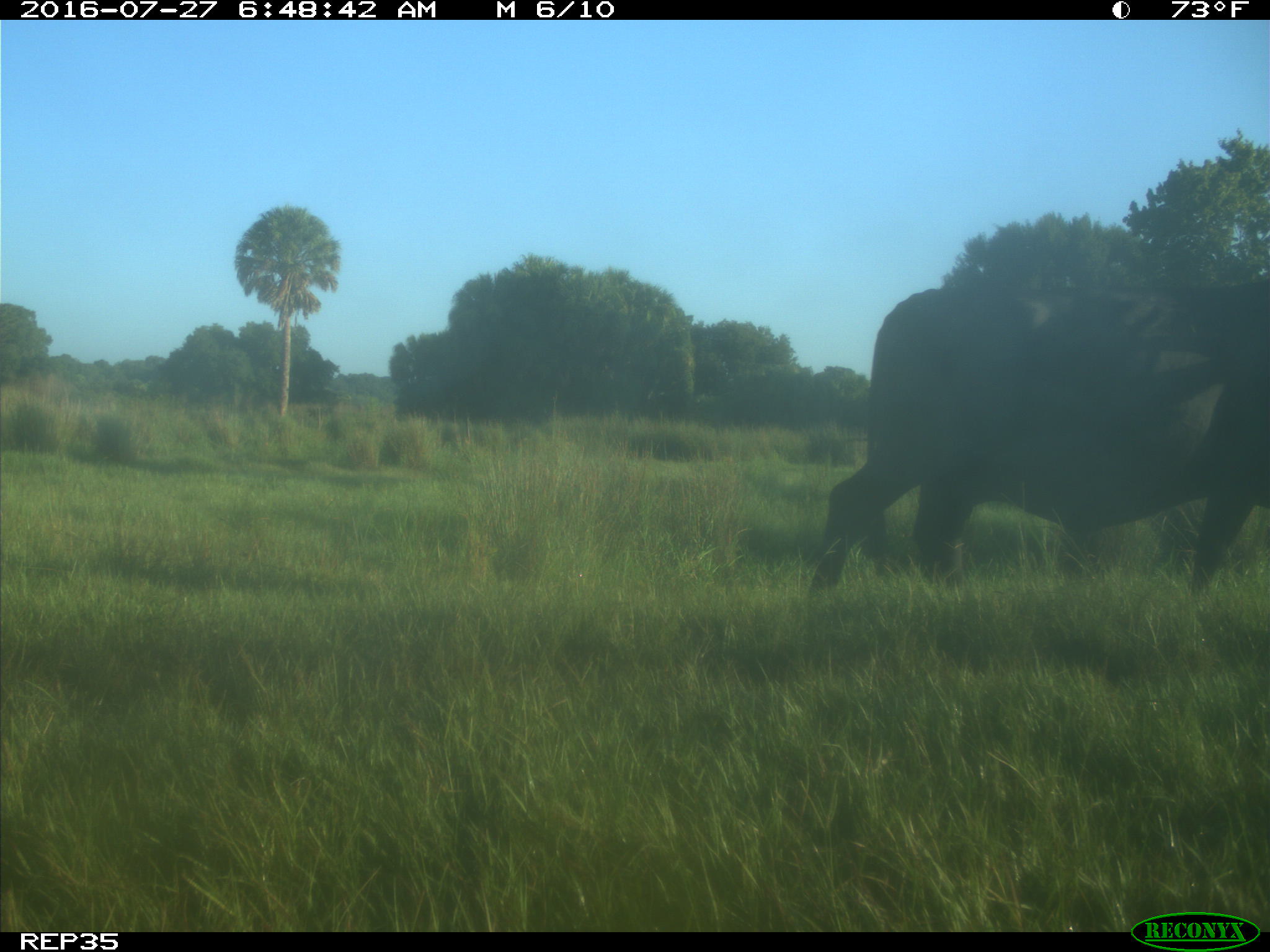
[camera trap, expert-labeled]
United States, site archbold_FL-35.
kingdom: Animalia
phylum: Chordata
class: Mammalia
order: Artiodactyla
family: Bovidae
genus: Bos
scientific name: Bos taurus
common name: domestic cow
Bos taurus (domestic cow).